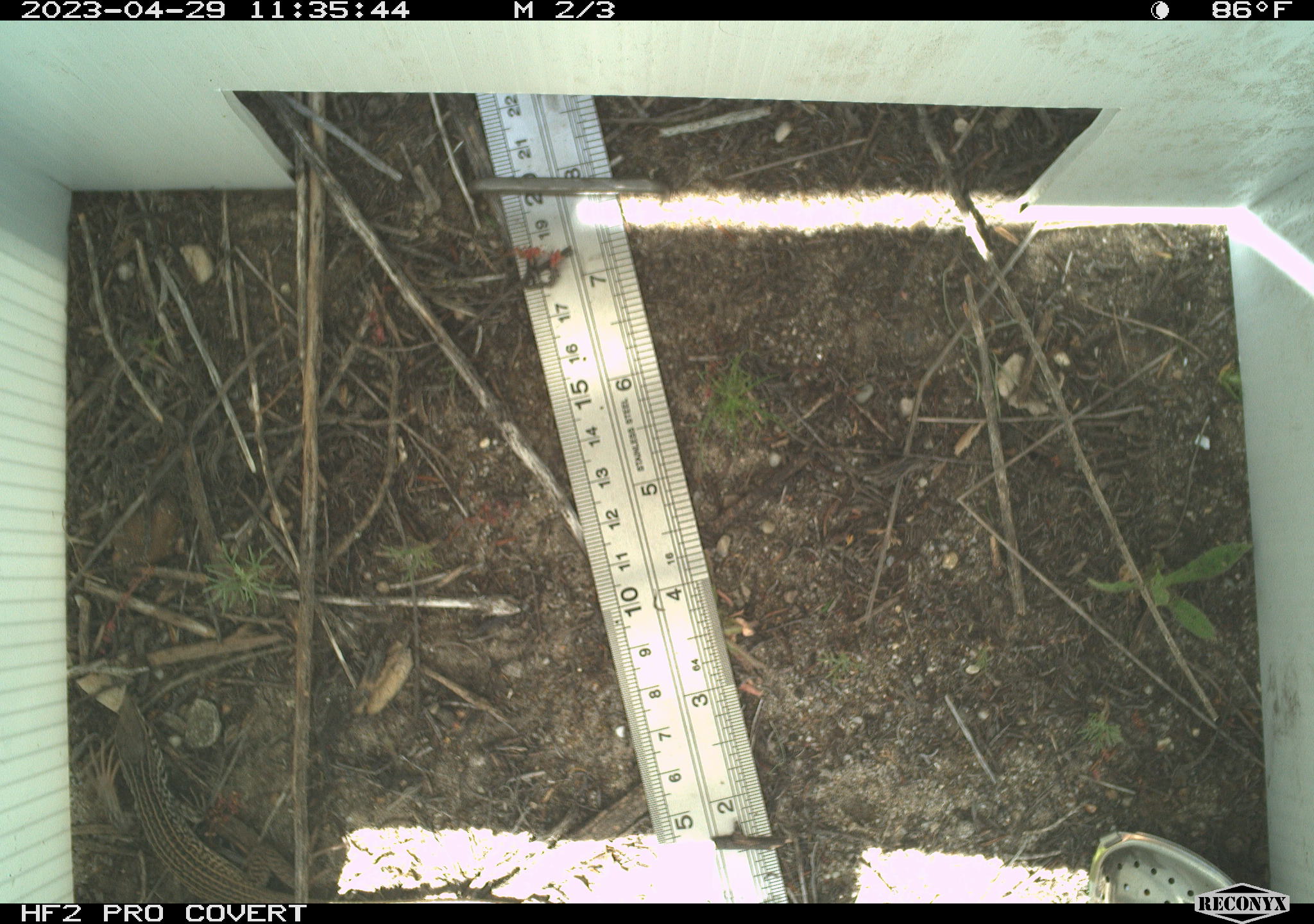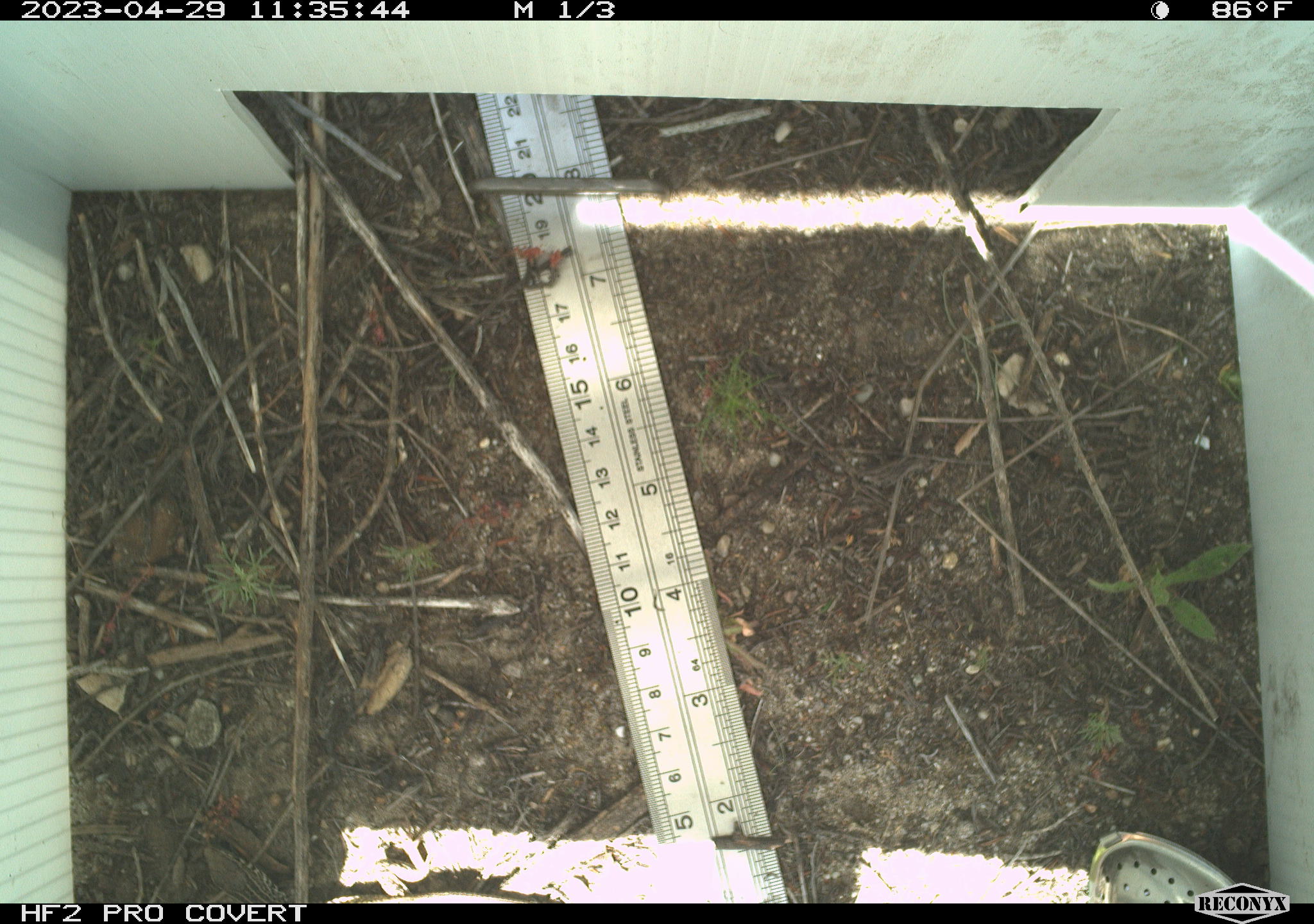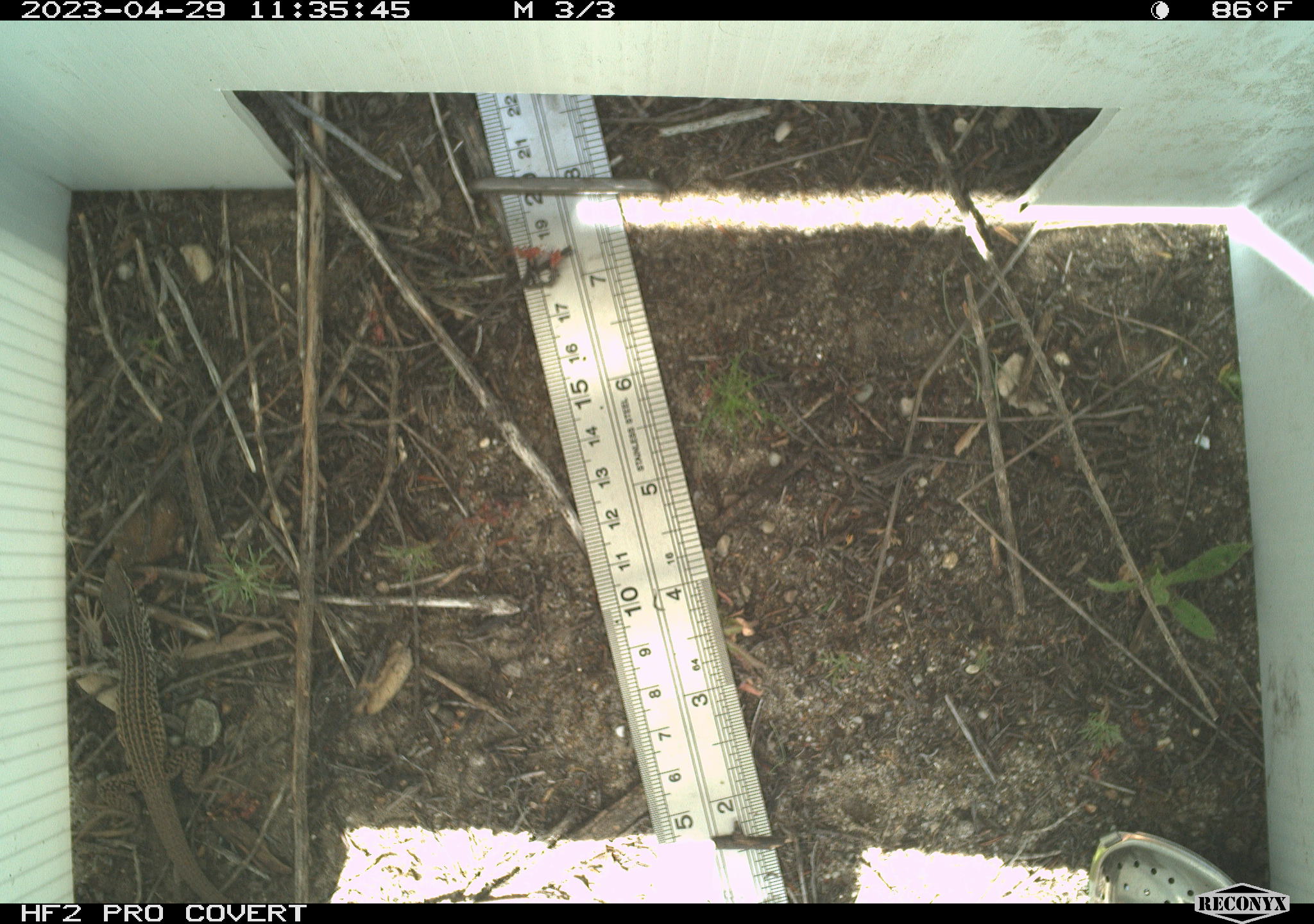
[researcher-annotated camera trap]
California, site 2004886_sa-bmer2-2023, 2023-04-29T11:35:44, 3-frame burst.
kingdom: Animalia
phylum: Chordata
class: Reptilia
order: Squamata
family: Teiidae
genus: Aspidoscelis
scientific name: Aspidoscelis tigris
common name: western whiptail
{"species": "western whiptail (Aspidoscelis tigris)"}